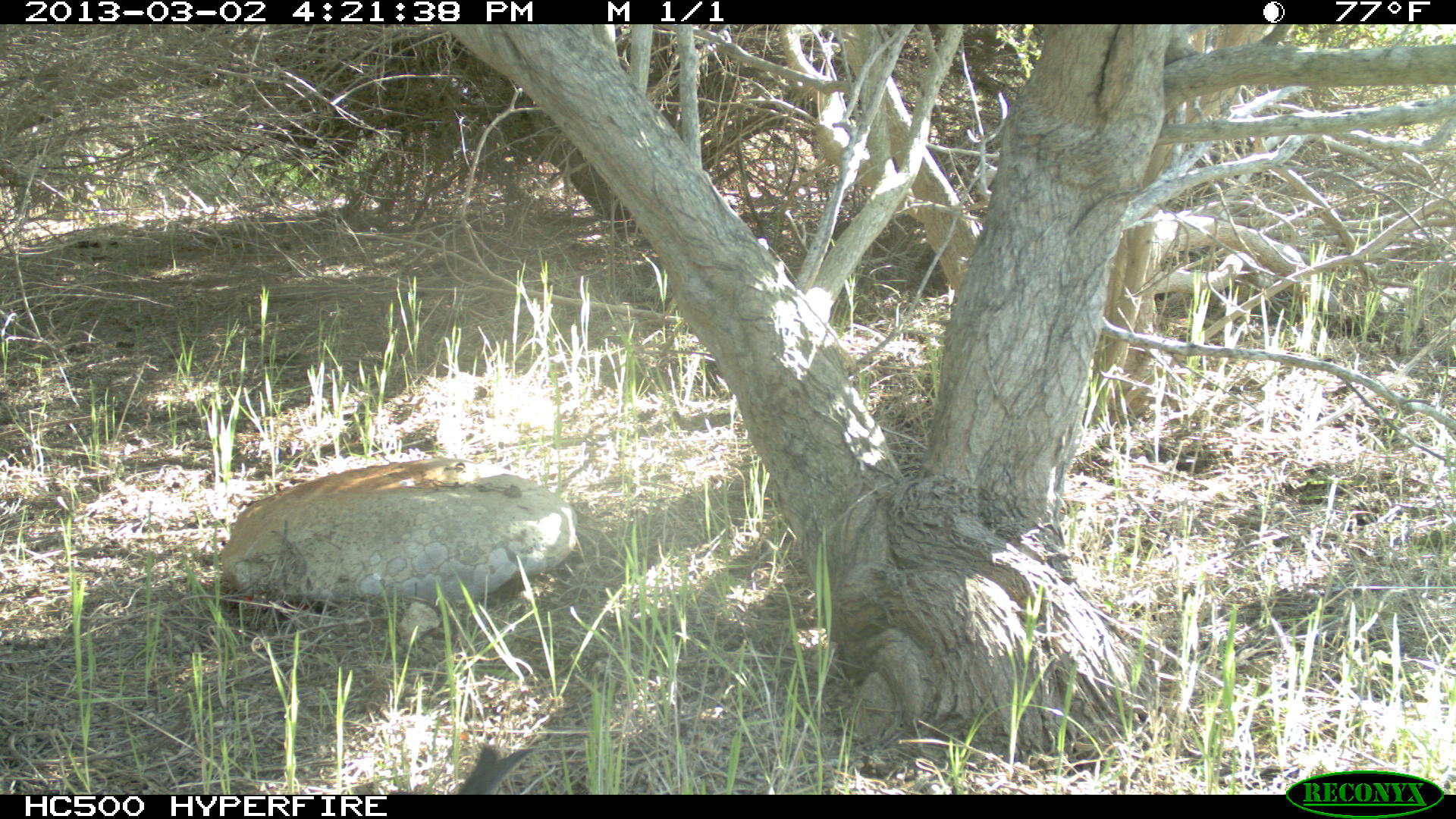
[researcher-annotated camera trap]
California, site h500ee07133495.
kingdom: Animalia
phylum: Chordata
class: Aves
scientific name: Aves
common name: bird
Bird (Aves).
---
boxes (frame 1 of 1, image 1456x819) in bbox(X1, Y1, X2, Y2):
bird: bbox(458, 745, 533, 794)